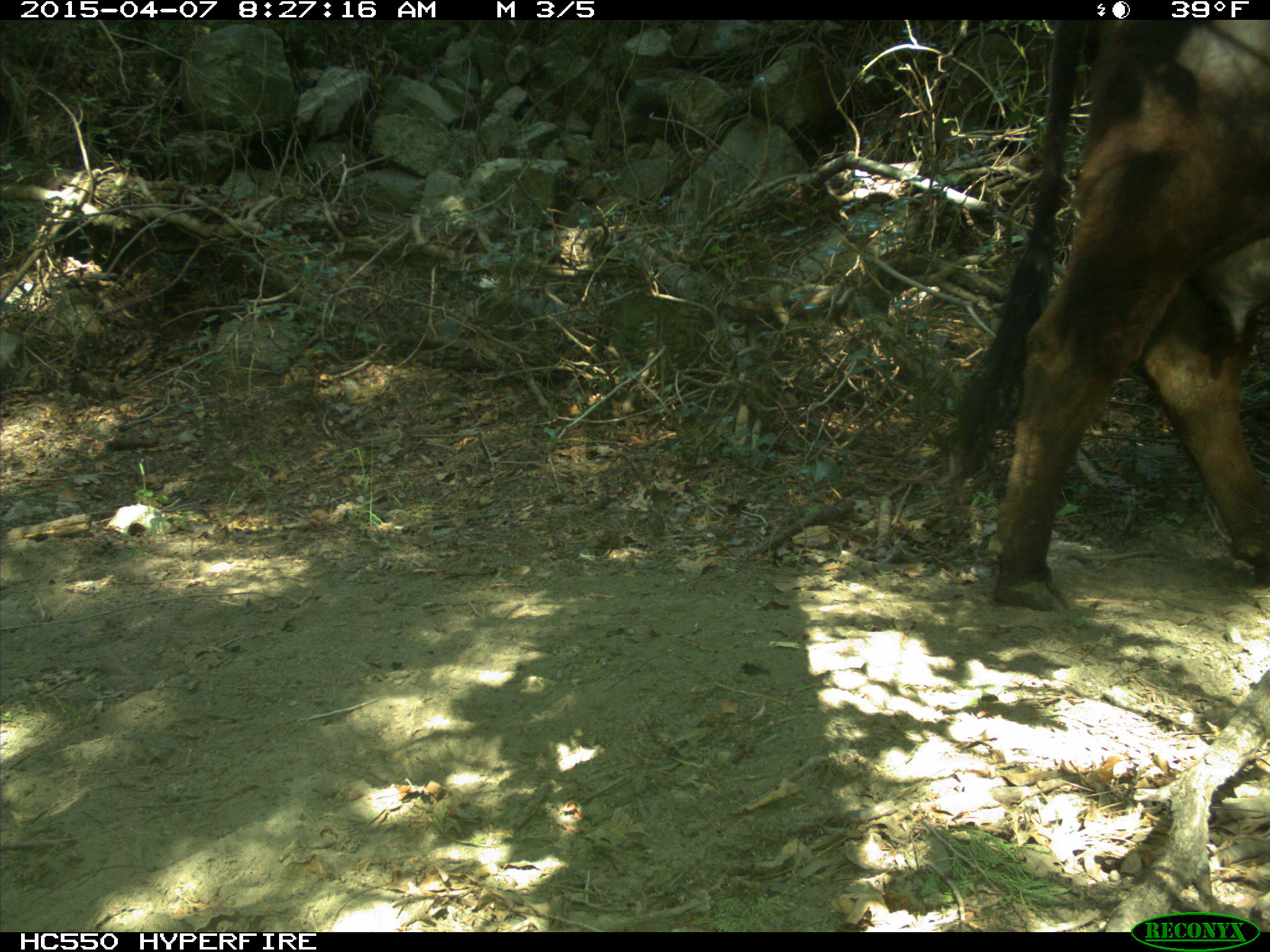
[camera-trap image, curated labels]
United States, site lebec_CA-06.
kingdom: Animalia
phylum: Chordata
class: Mammalia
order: Artiodactyla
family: Bovidae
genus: Bos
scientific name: Bos taurus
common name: domestic cow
Bos taurus (domestic cow).